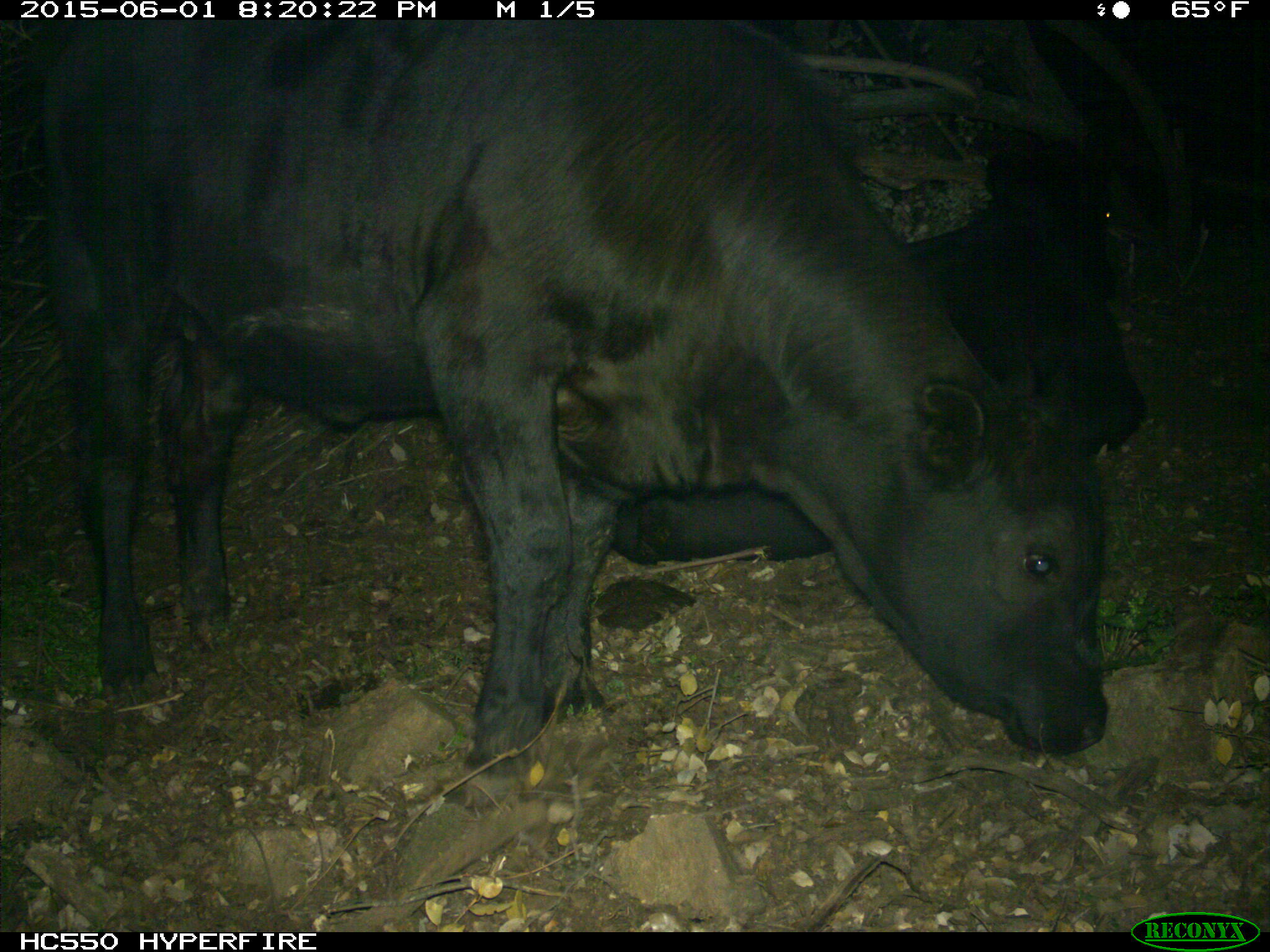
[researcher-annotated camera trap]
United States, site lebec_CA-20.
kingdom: Animalia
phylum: Chordata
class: Mammalia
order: Artiodactyla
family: Bovidae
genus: Bos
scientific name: Bos taurus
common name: domestic cow